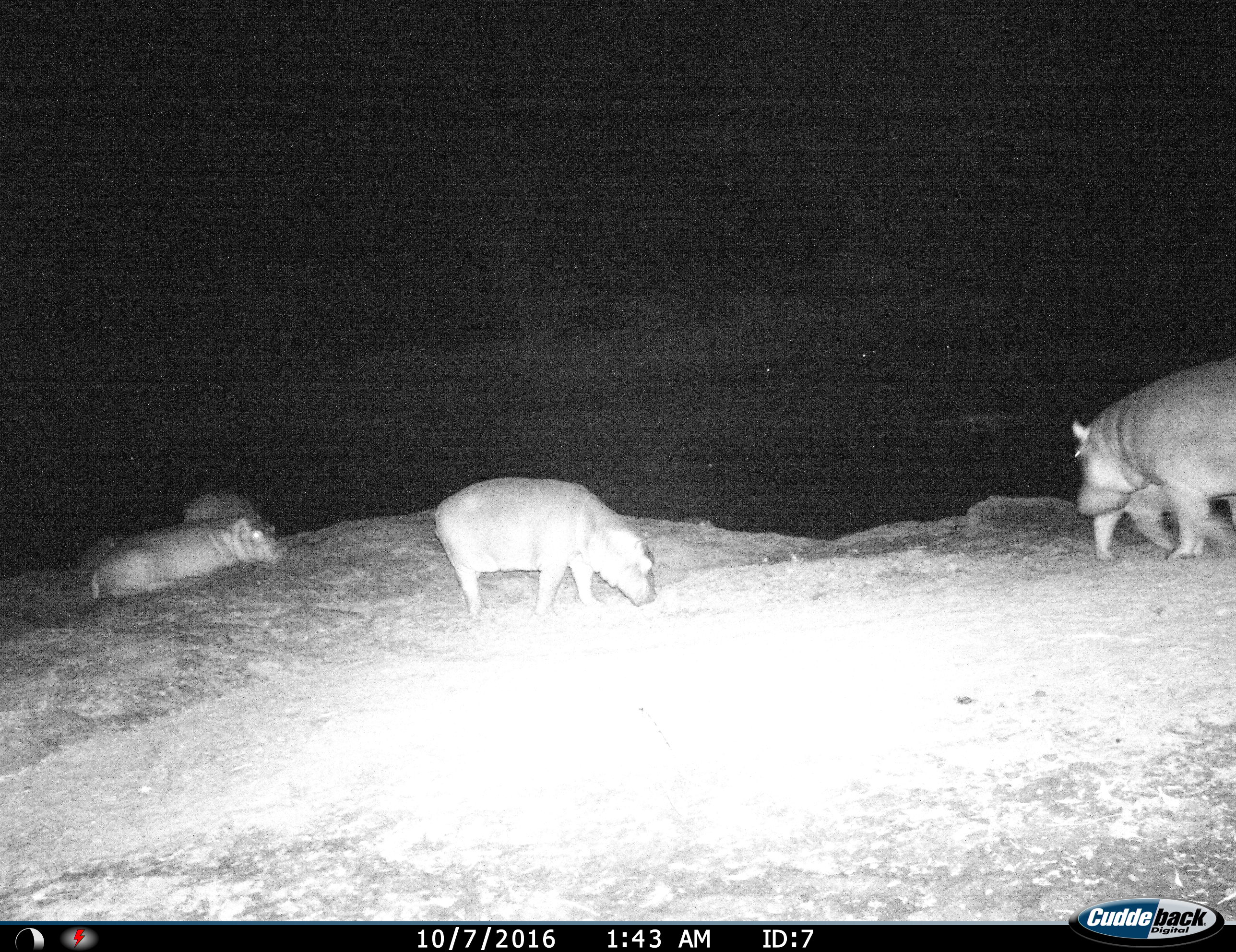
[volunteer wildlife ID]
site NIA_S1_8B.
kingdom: Animalia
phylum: Chordata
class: Mammalia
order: Artiodactyla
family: Hippopotamidae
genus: Hippopotamus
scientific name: Hippopotamus amphibius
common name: hippopotamus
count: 5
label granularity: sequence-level